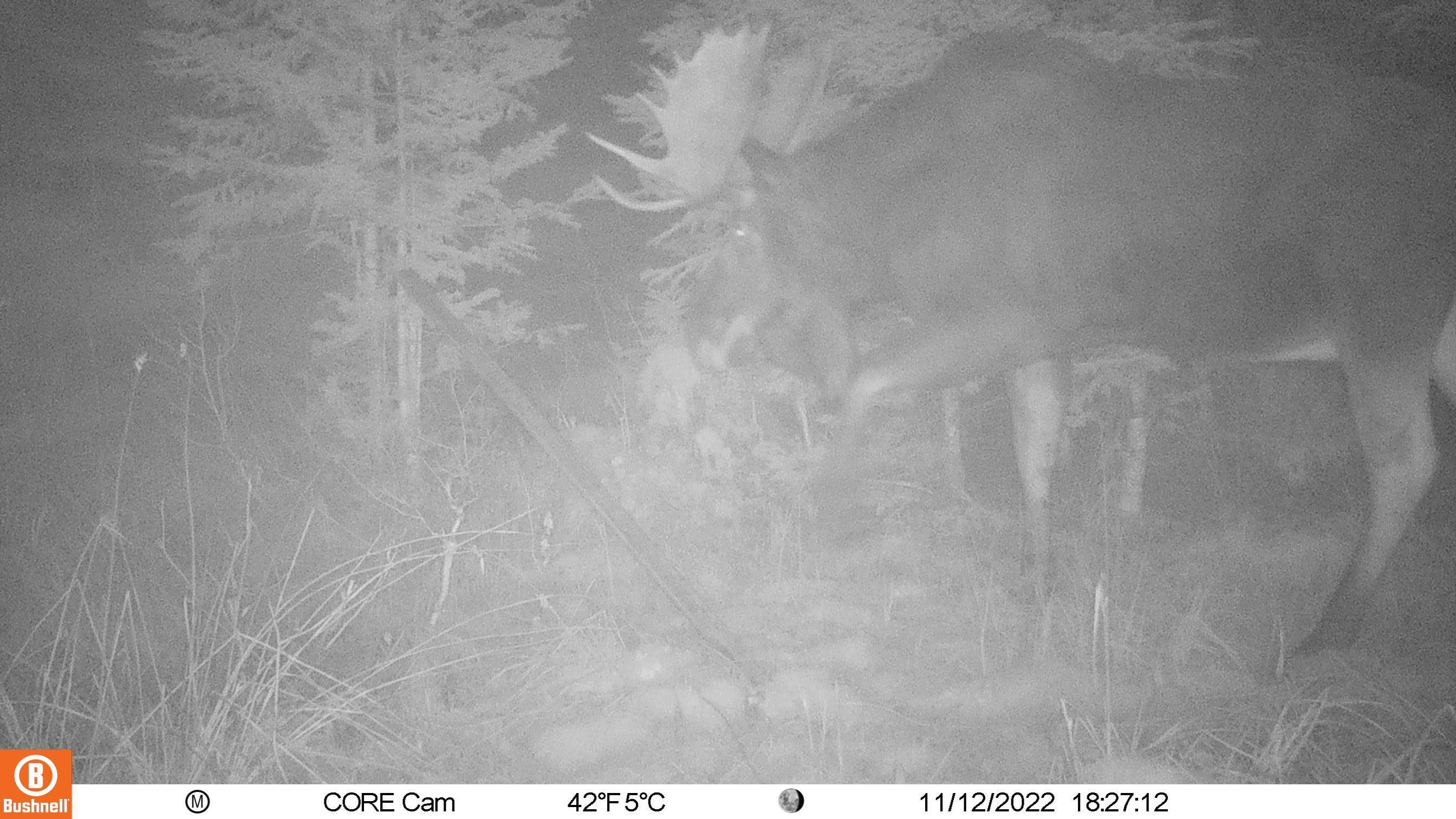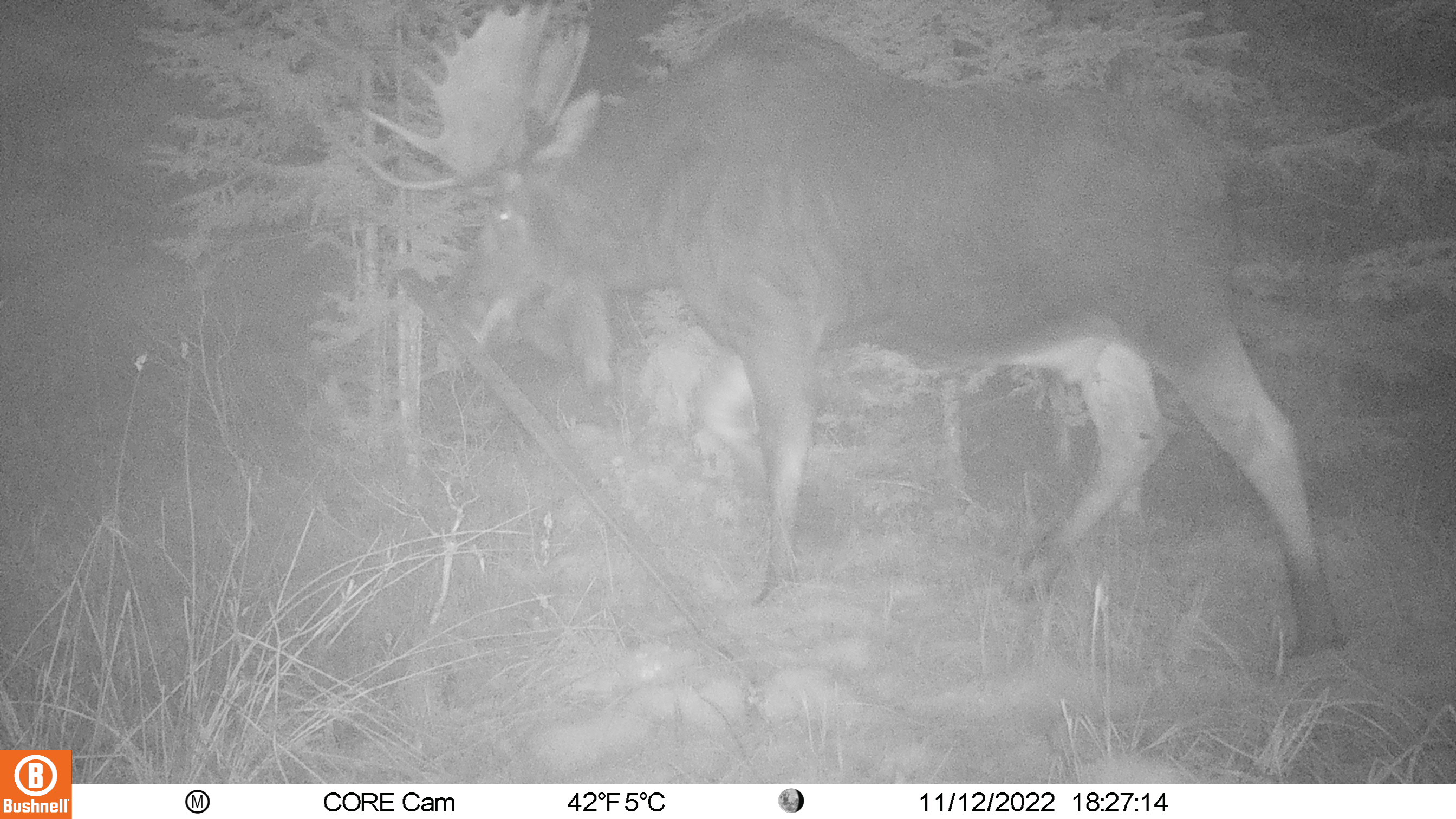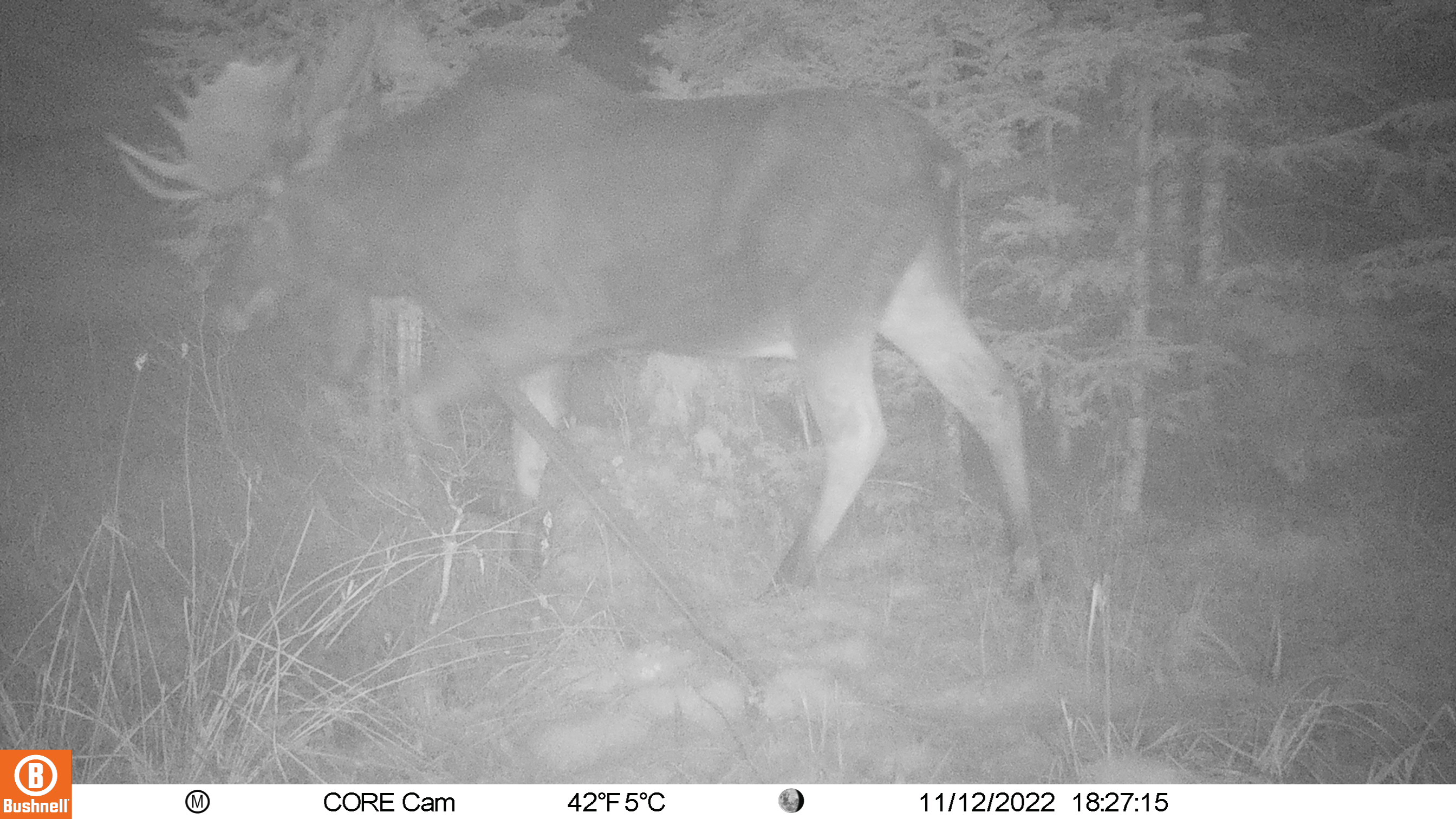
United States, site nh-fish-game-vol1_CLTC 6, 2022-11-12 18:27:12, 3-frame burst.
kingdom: Animalia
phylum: Chordata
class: Mammalia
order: Artiodactyla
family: Cervidae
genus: Alces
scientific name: Alces alces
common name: moose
Moose (Alces alces).